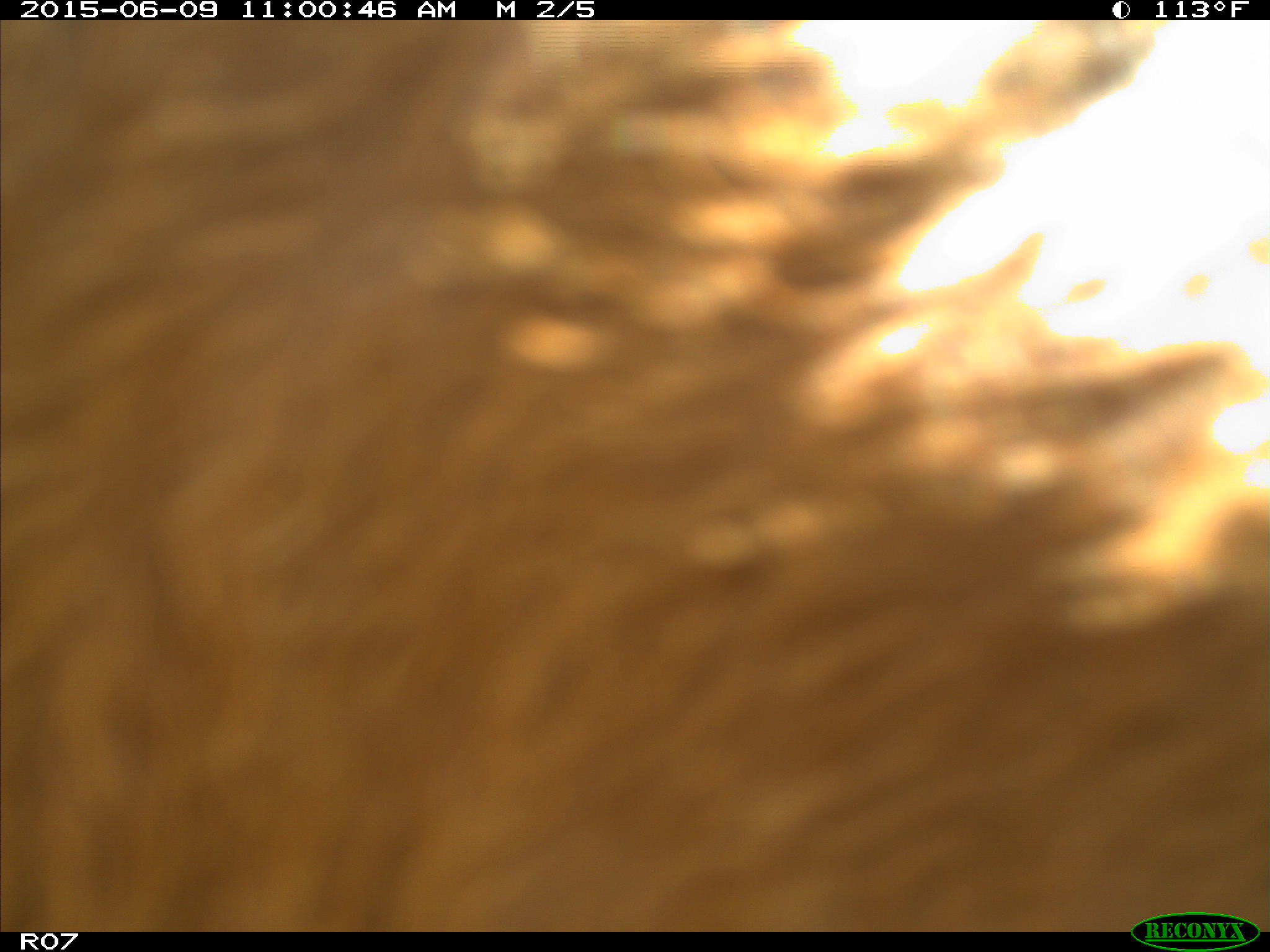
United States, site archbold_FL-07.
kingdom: Animalia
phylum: Chordata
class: Mammalia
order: Artiodactyla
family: Bovidae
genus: Bos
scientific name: Bos taurus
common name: domestic cow